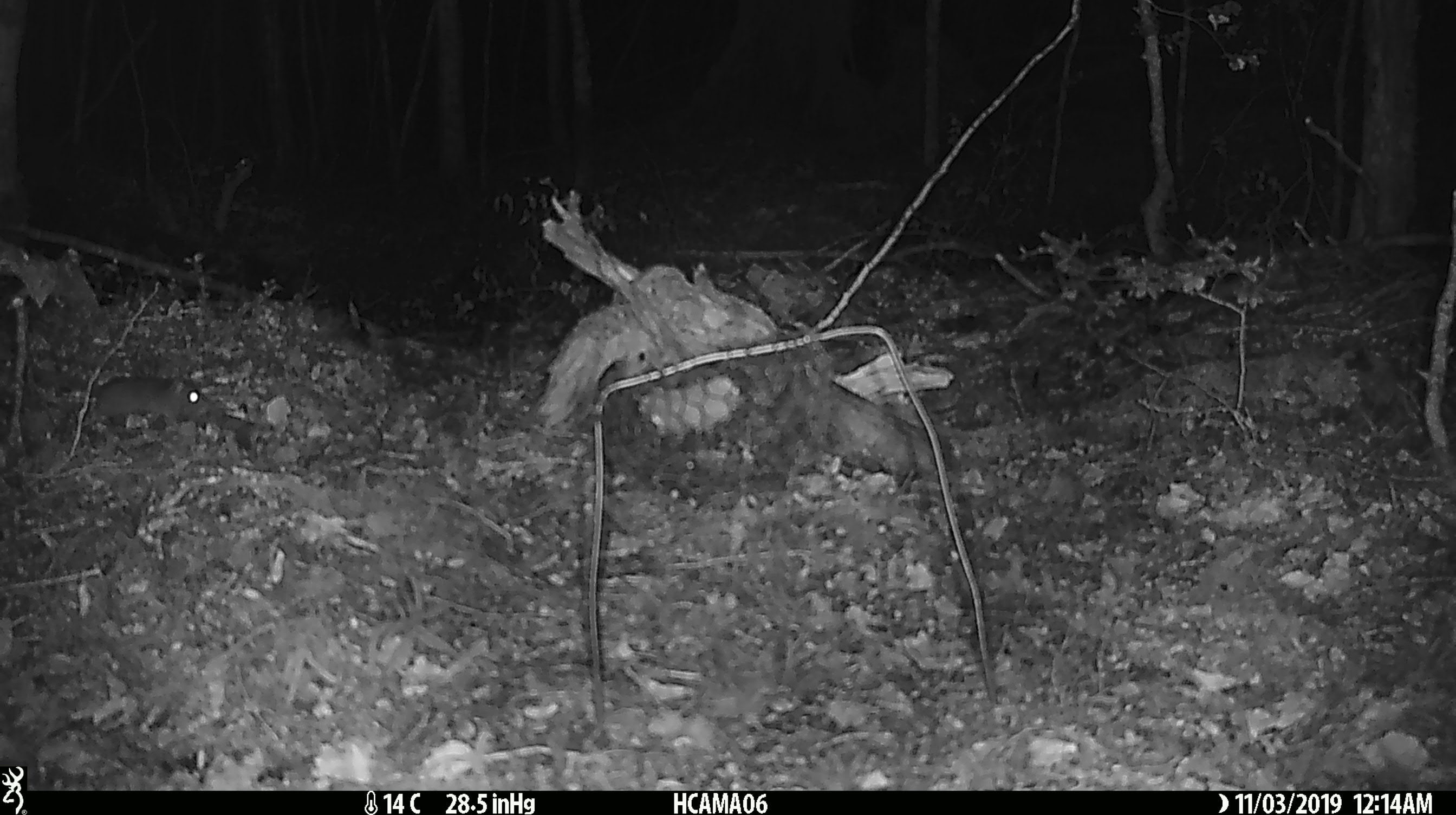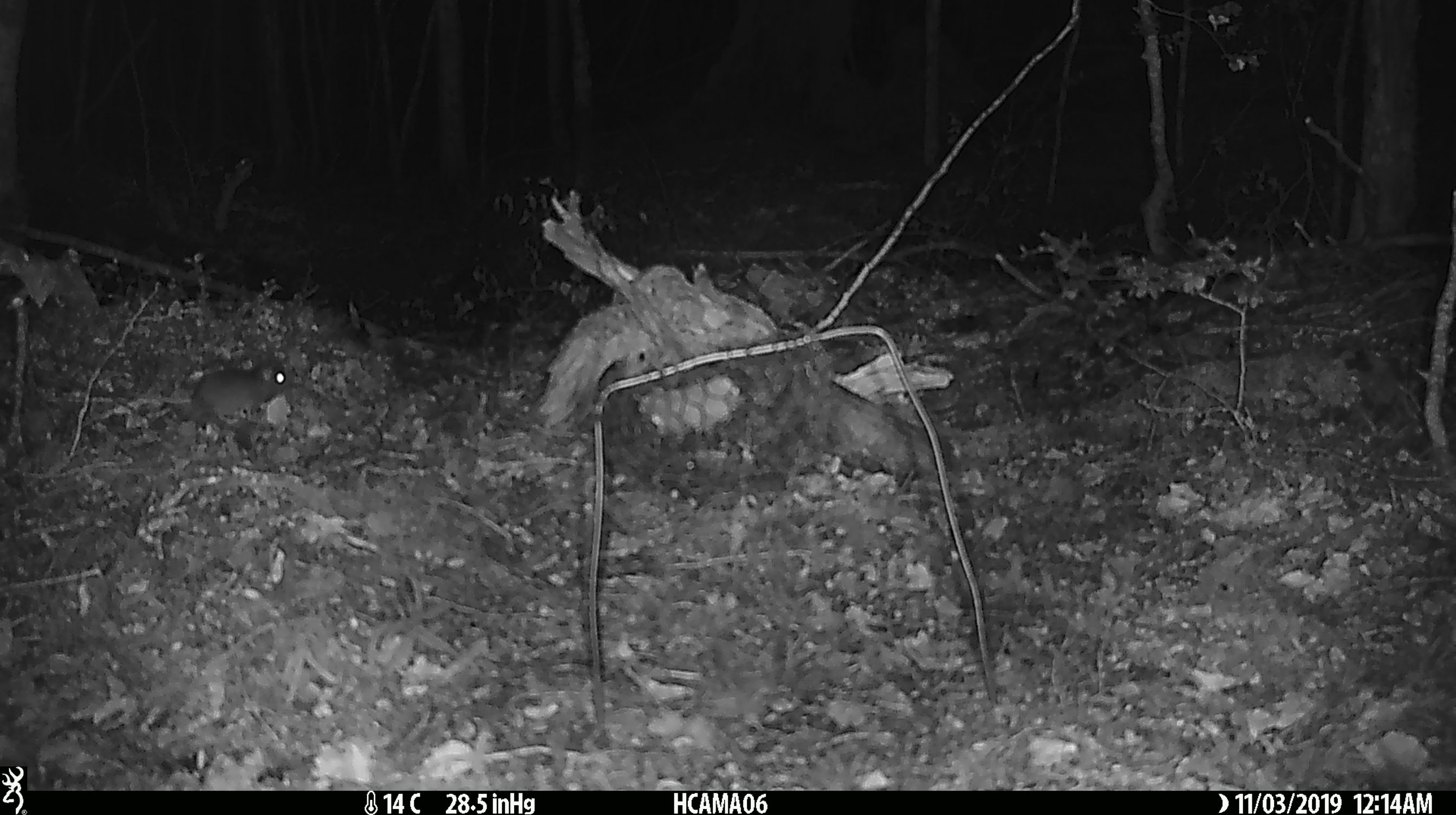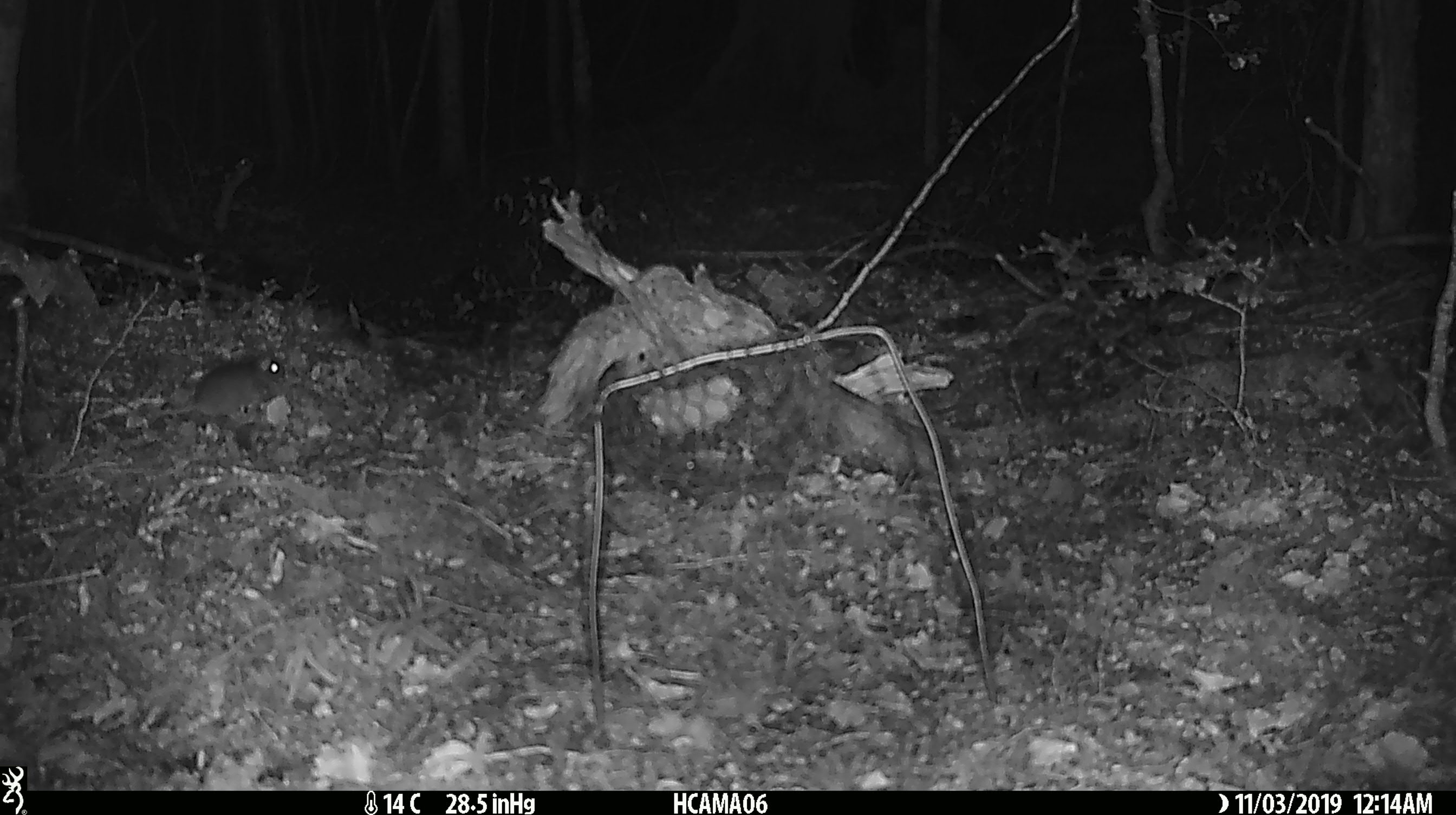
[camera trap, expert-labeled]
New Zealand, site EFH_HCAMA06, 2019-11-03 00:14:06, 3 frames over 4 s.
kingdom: Animalia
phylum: Chordata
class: Mammalia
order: Rodentia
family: Muridae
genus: Mus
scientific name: Mus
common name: mouse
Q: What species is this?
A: Mouse (Mus).